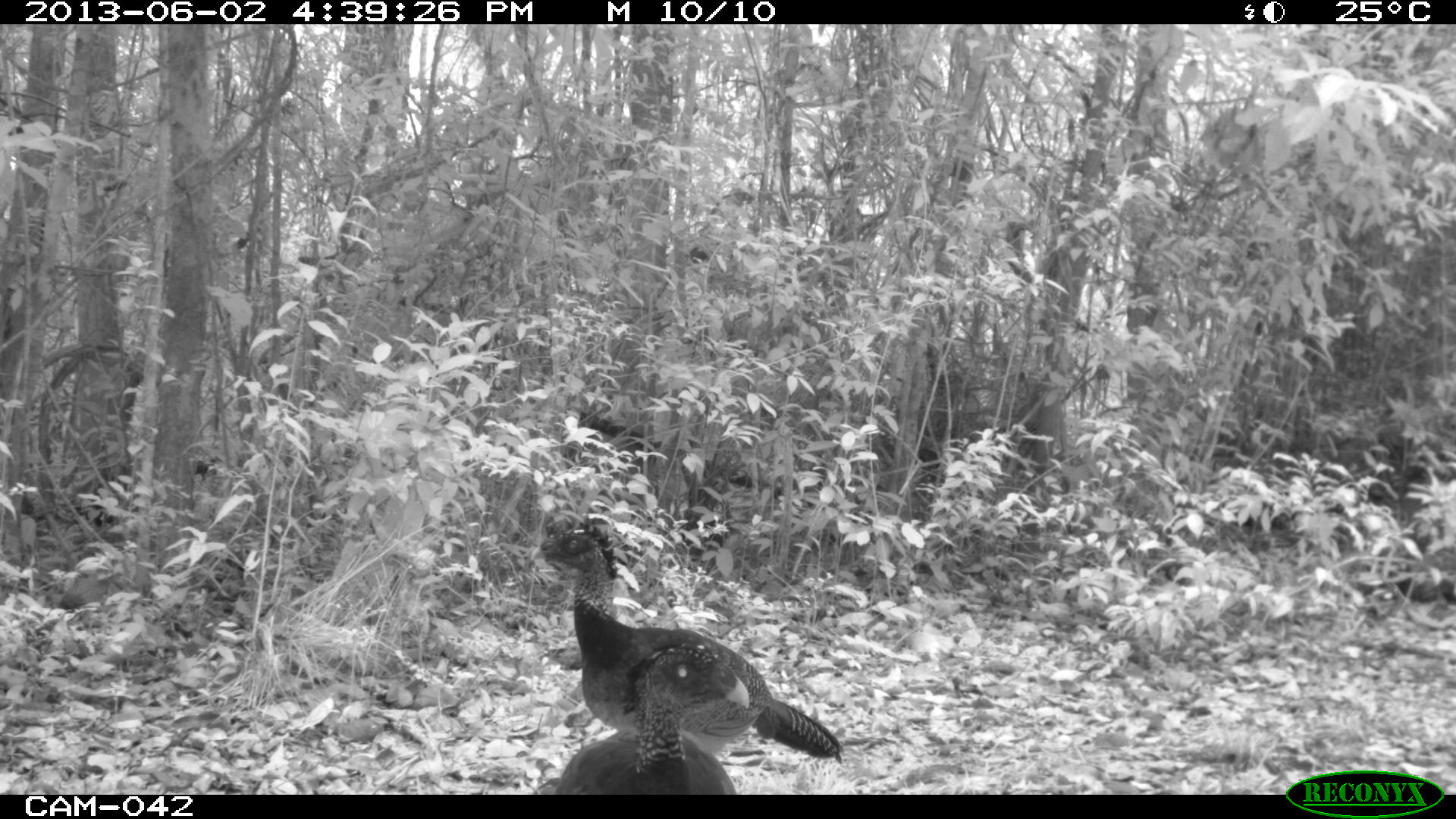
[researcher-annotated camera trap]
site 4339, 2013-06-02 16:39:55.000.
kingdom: Animalia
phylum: Chordata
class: Aves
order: Galliformes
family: Cracidae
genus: Crax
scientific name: Crax rubra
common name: great curassow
Crax rubra (great curassow), count 3, sex female.